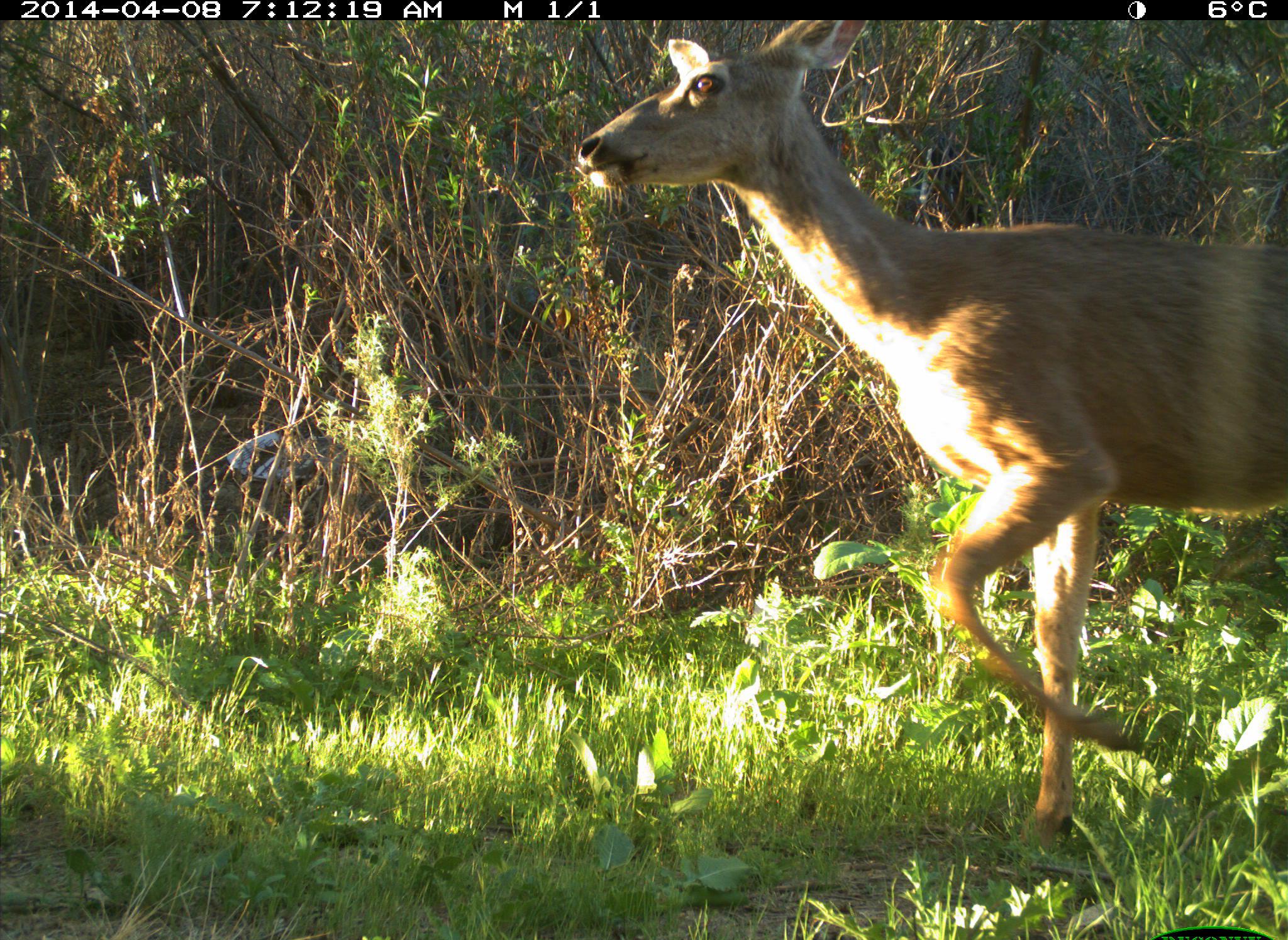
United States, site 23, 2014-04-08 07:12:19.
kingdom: Animalia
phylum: Chordata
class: Mammalia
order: Artiodactyla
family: Cervidae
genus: Odocoileus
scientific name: Odocoileus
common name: deer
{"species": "deer (Odocoileus)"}